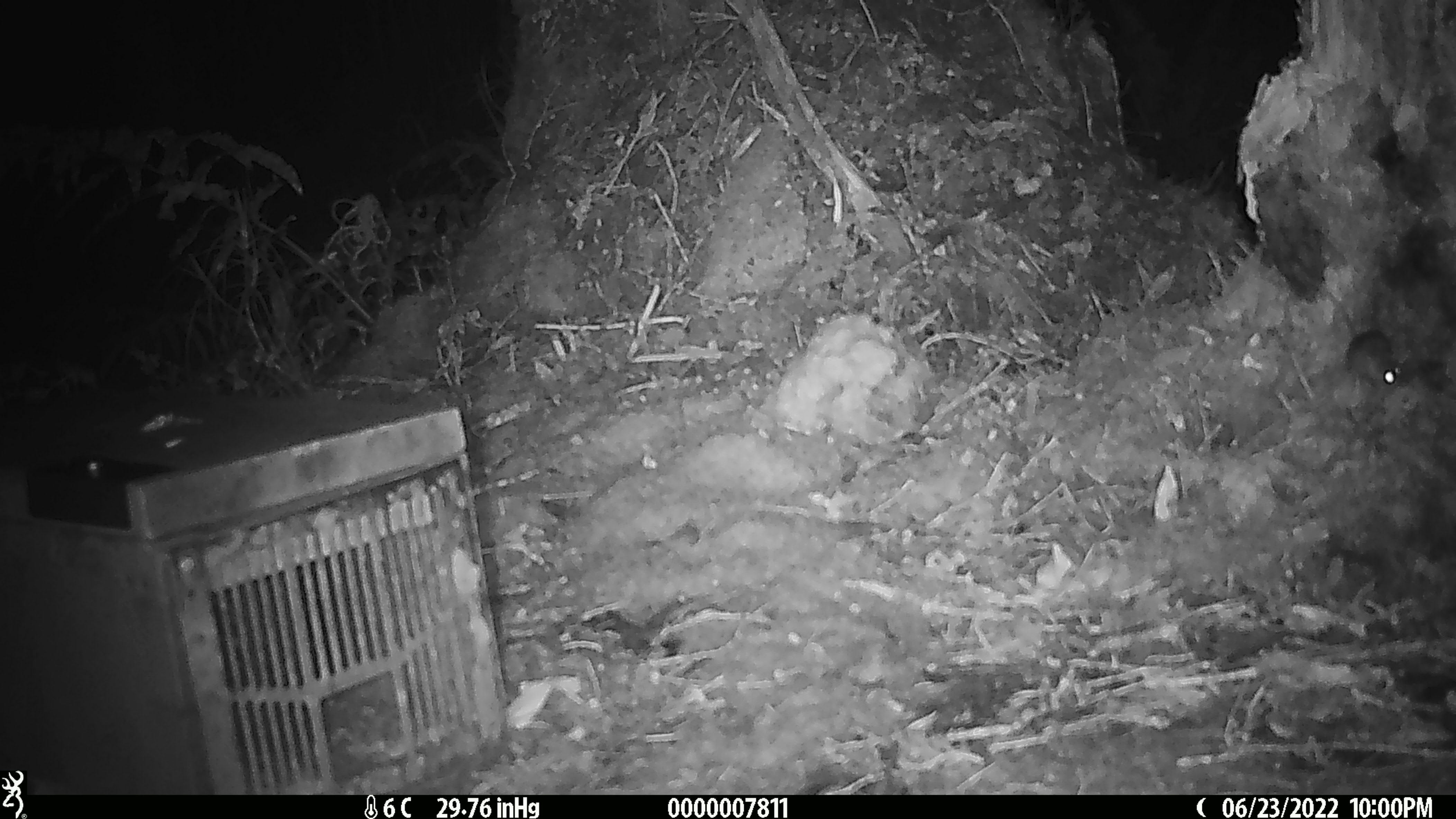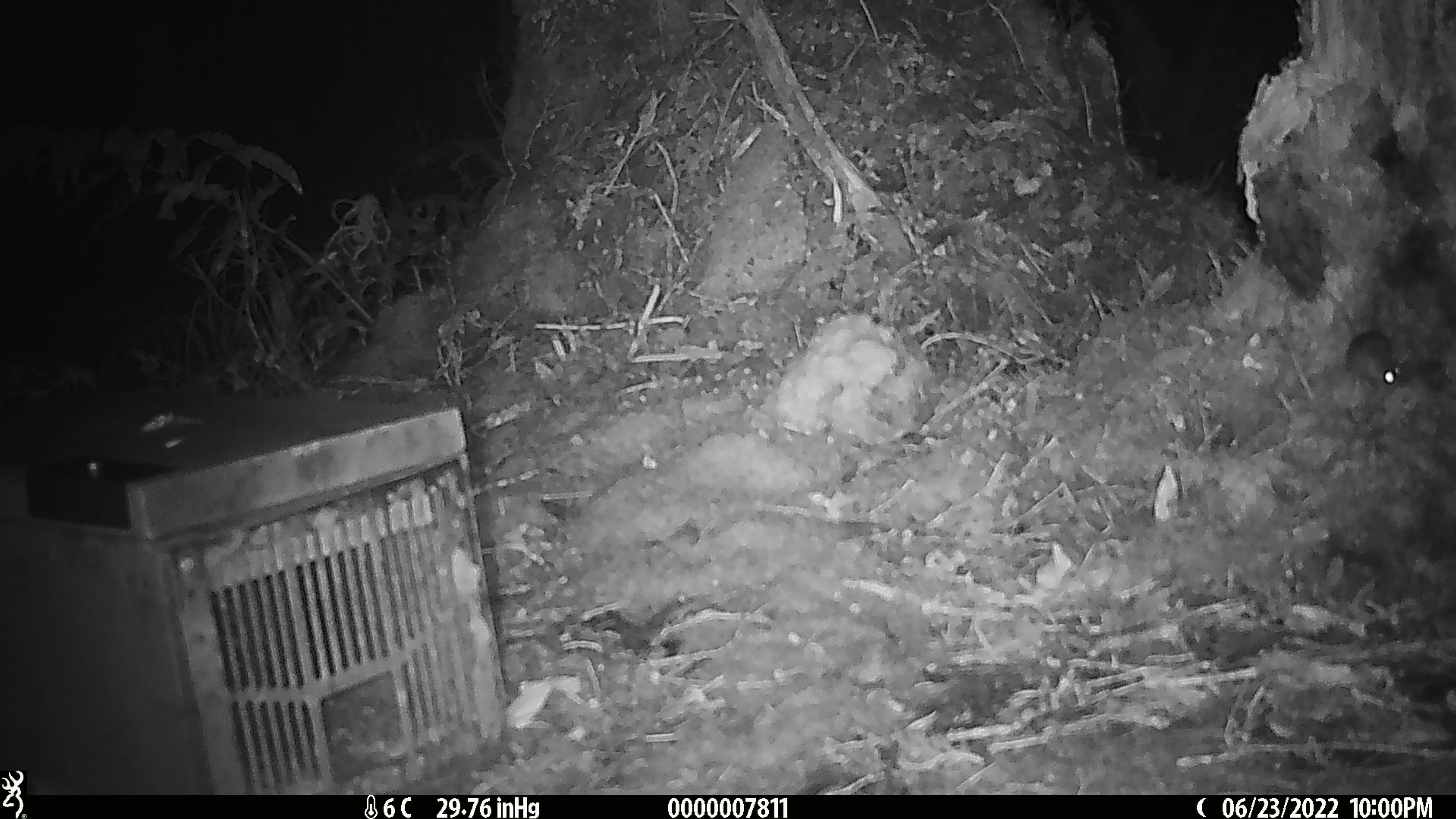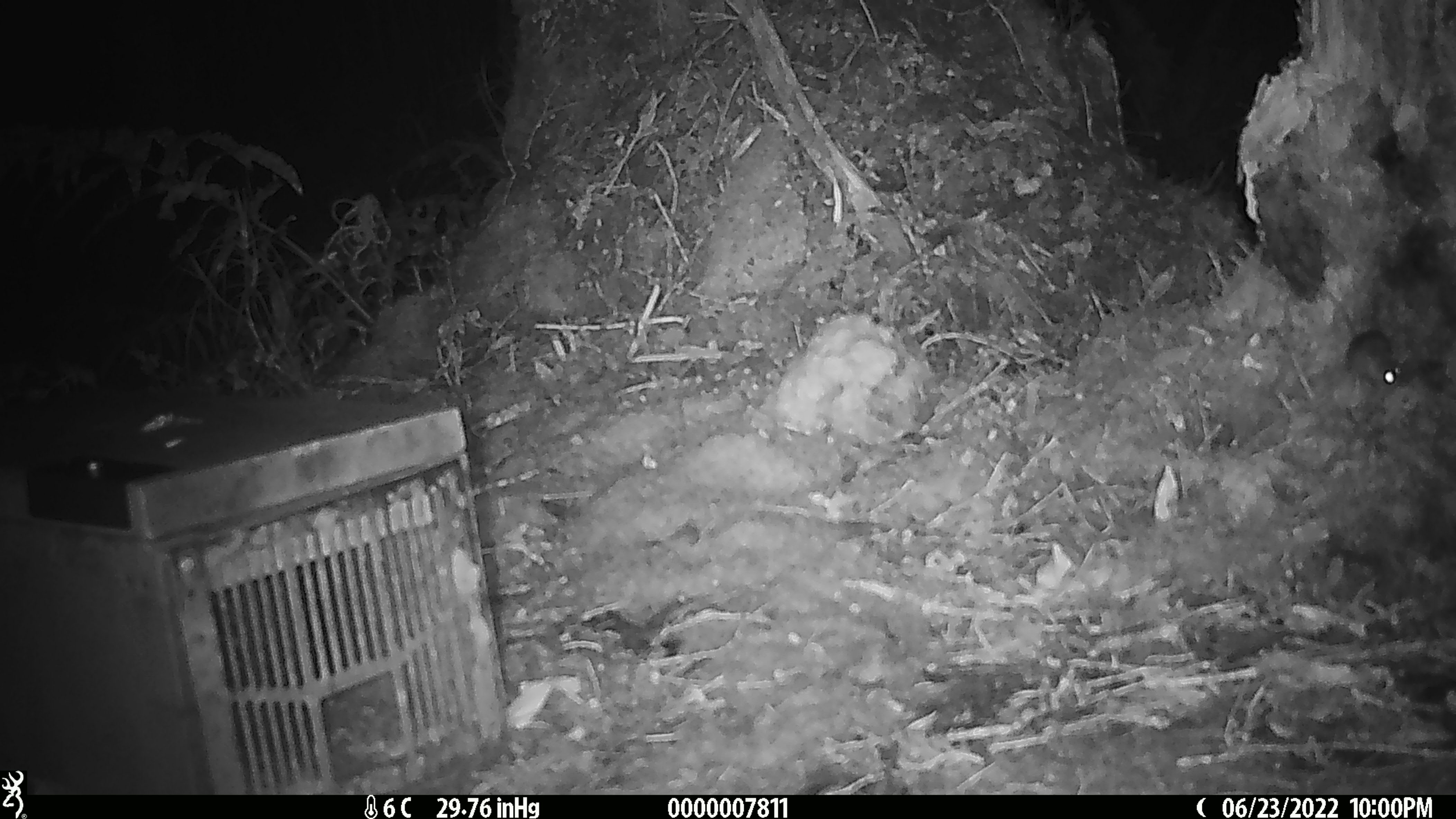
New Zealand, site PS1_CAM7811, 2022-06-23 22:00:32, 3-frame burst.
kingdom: Animalia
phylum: Chordata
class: Mammalia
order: Rodentia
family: Muridae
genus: Mus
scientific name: Mus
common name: mouse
Mouse (Mus).